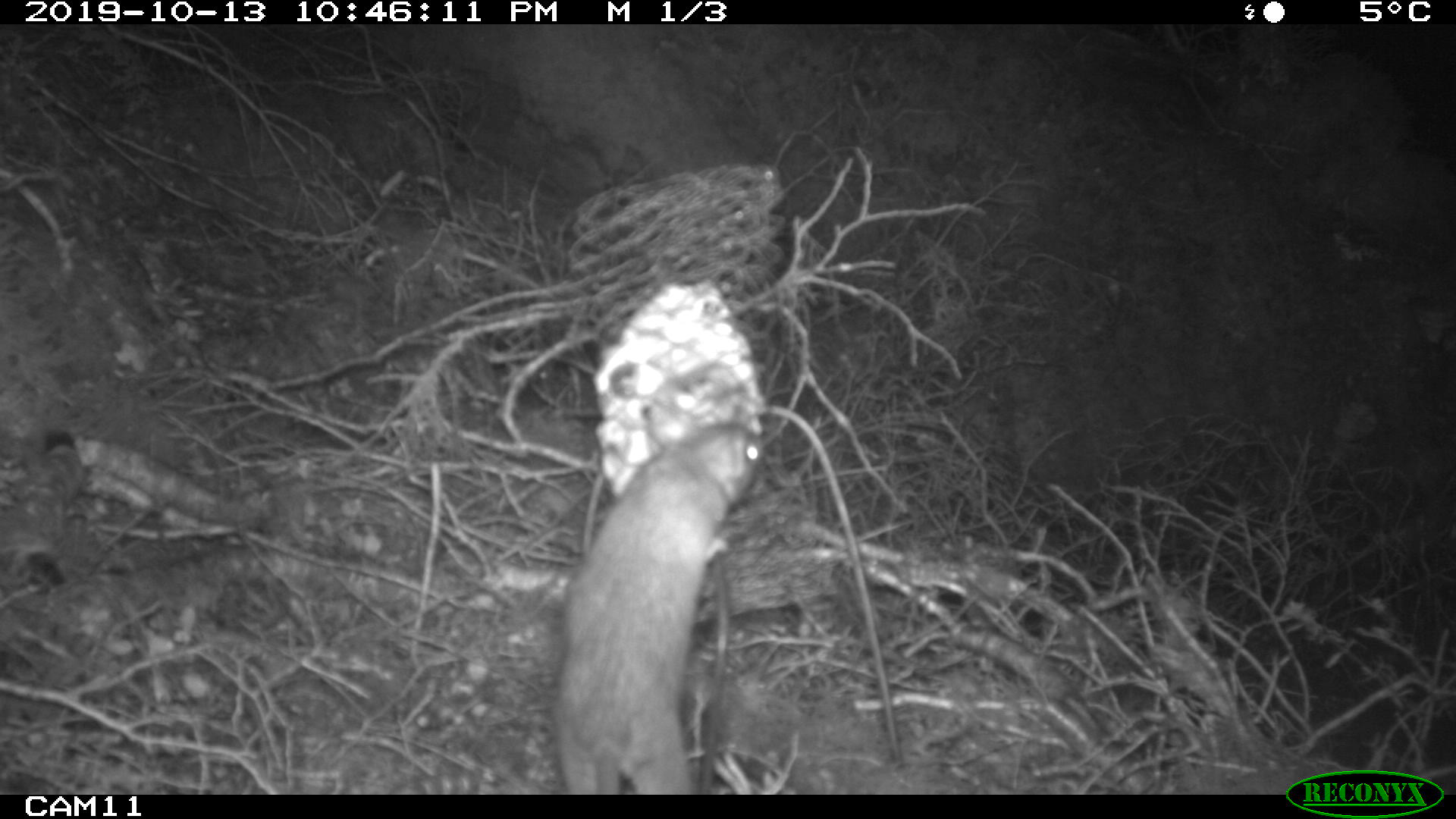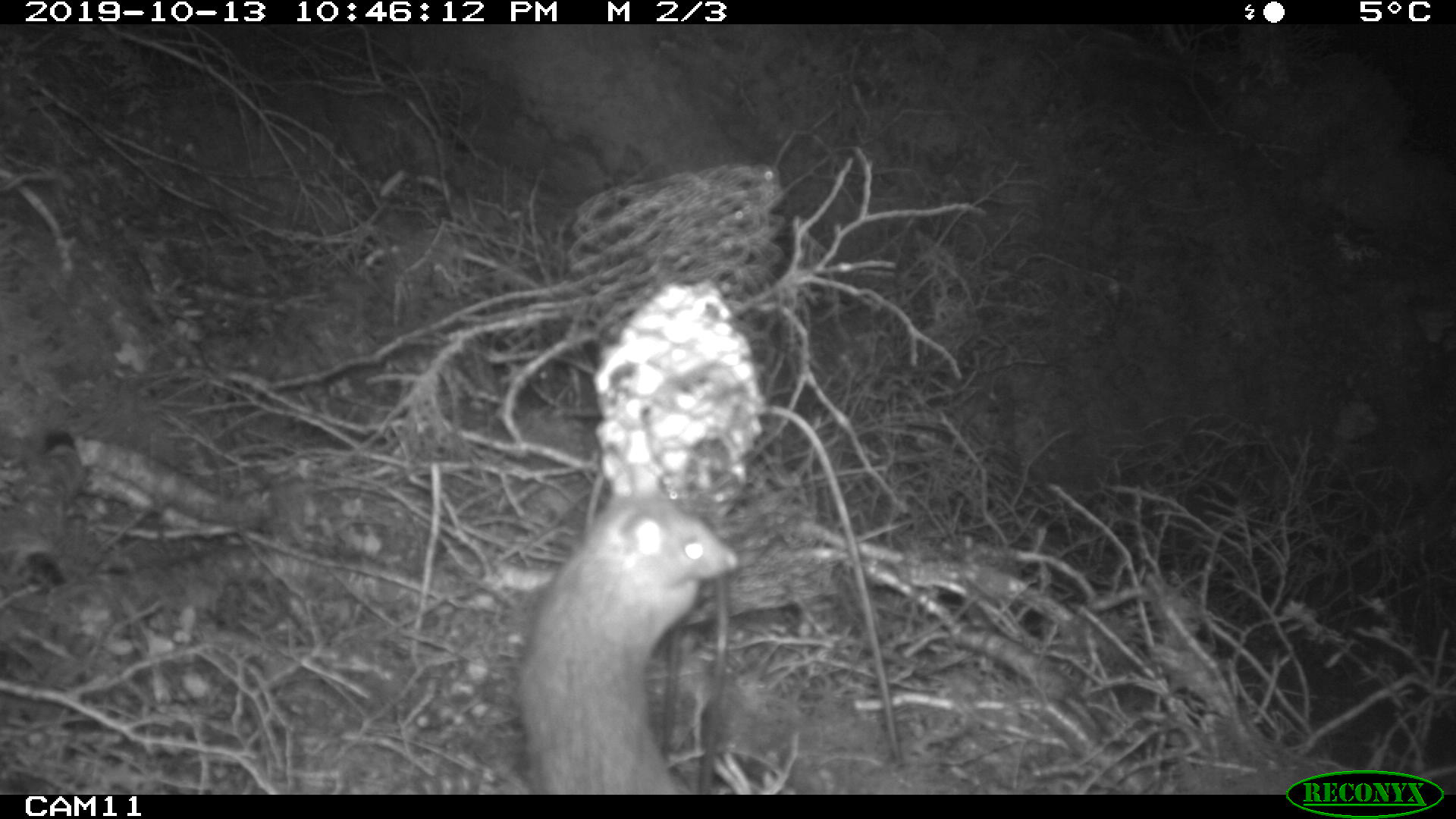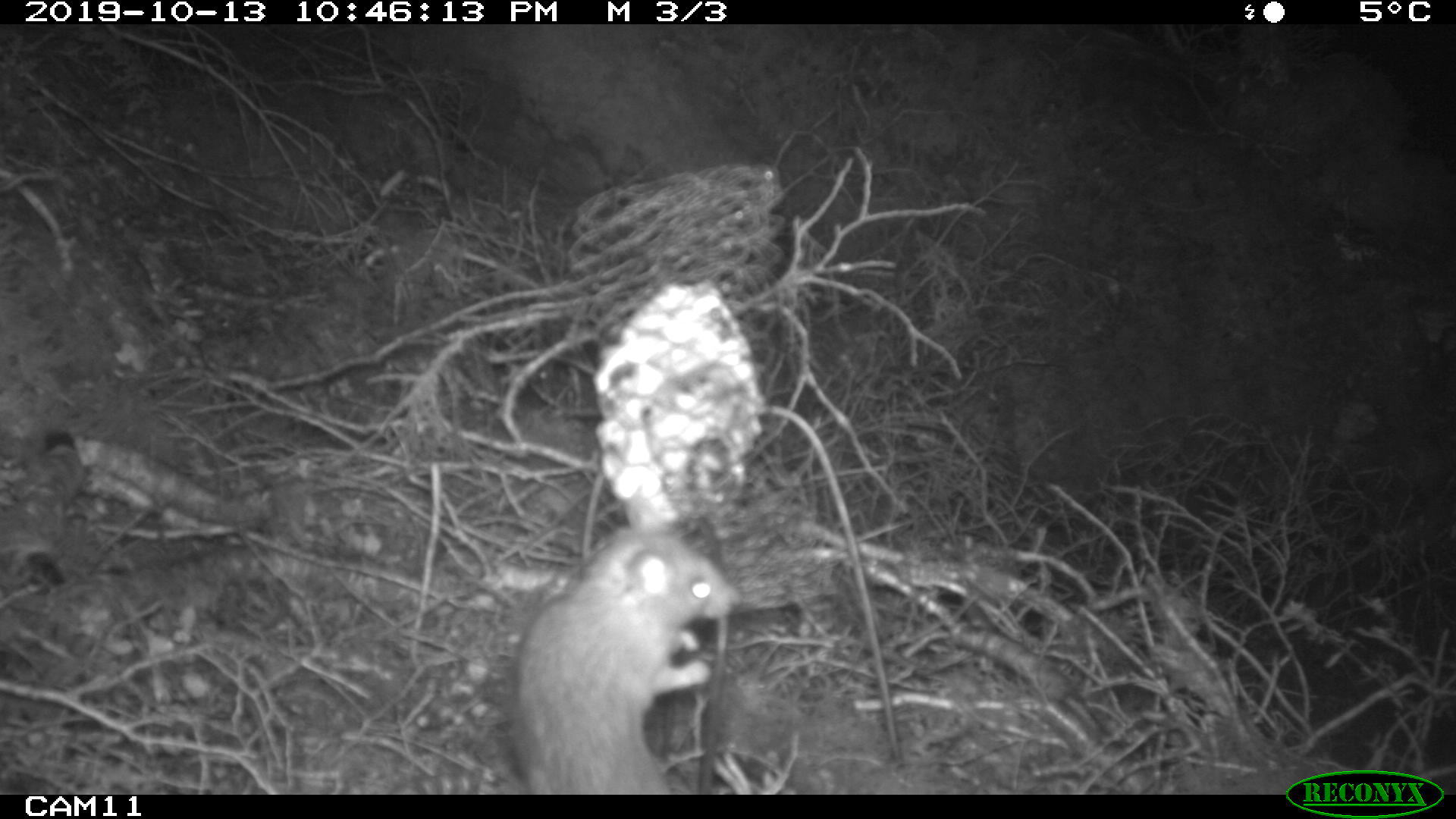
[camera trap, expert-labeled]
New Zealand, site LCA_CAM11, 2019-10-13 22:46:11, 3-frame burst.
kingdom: Animalia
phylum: Chordata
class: Mammalia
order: Rodentia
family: Muridae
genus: Rattus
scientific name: Rattus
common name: rat